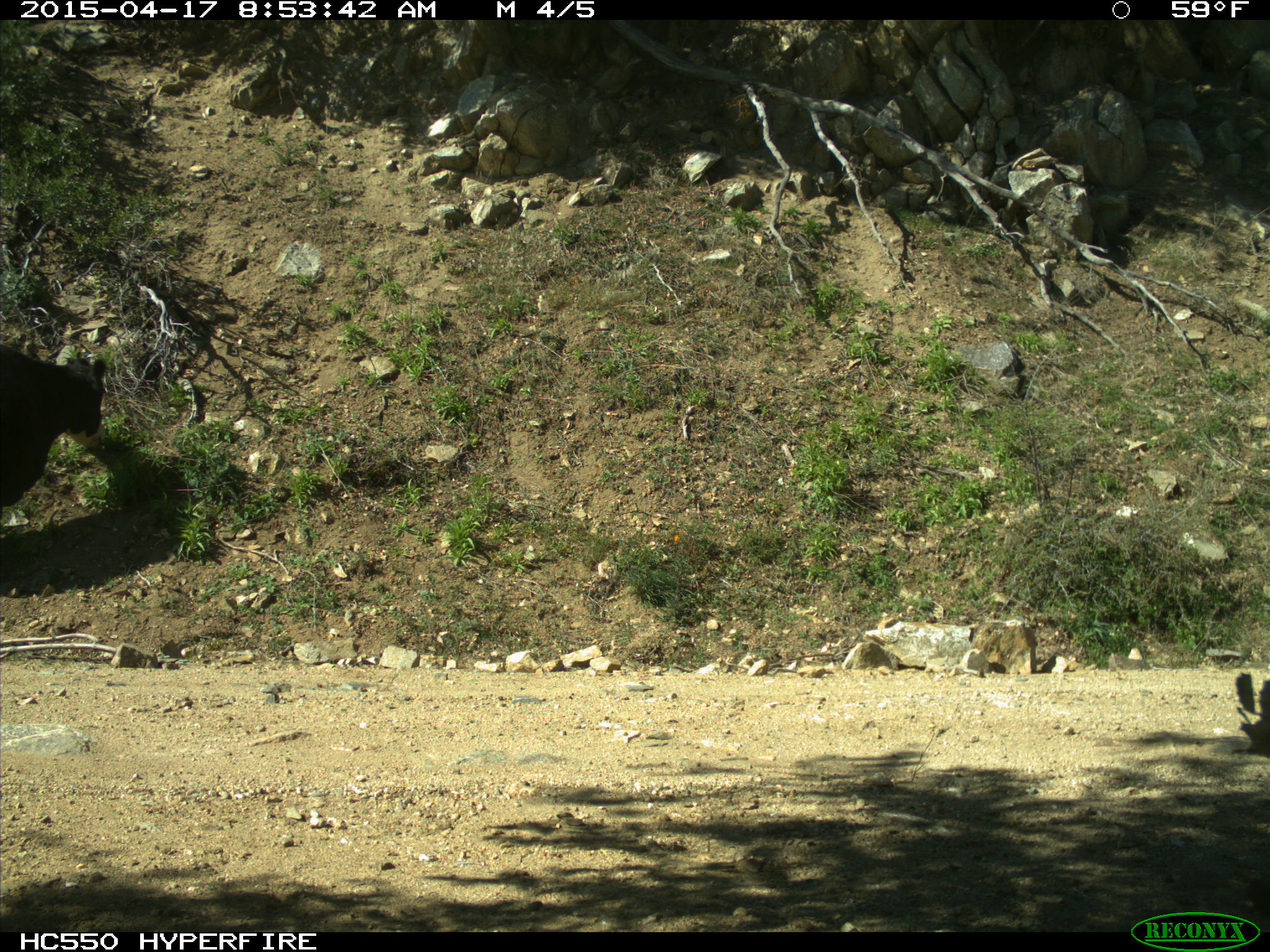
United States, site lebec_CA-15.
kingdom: Animalia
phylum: Chordata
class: Mammalia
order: Artiodactyla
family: Bovidae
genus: Bos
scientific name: Bos taurus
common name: domestic cow